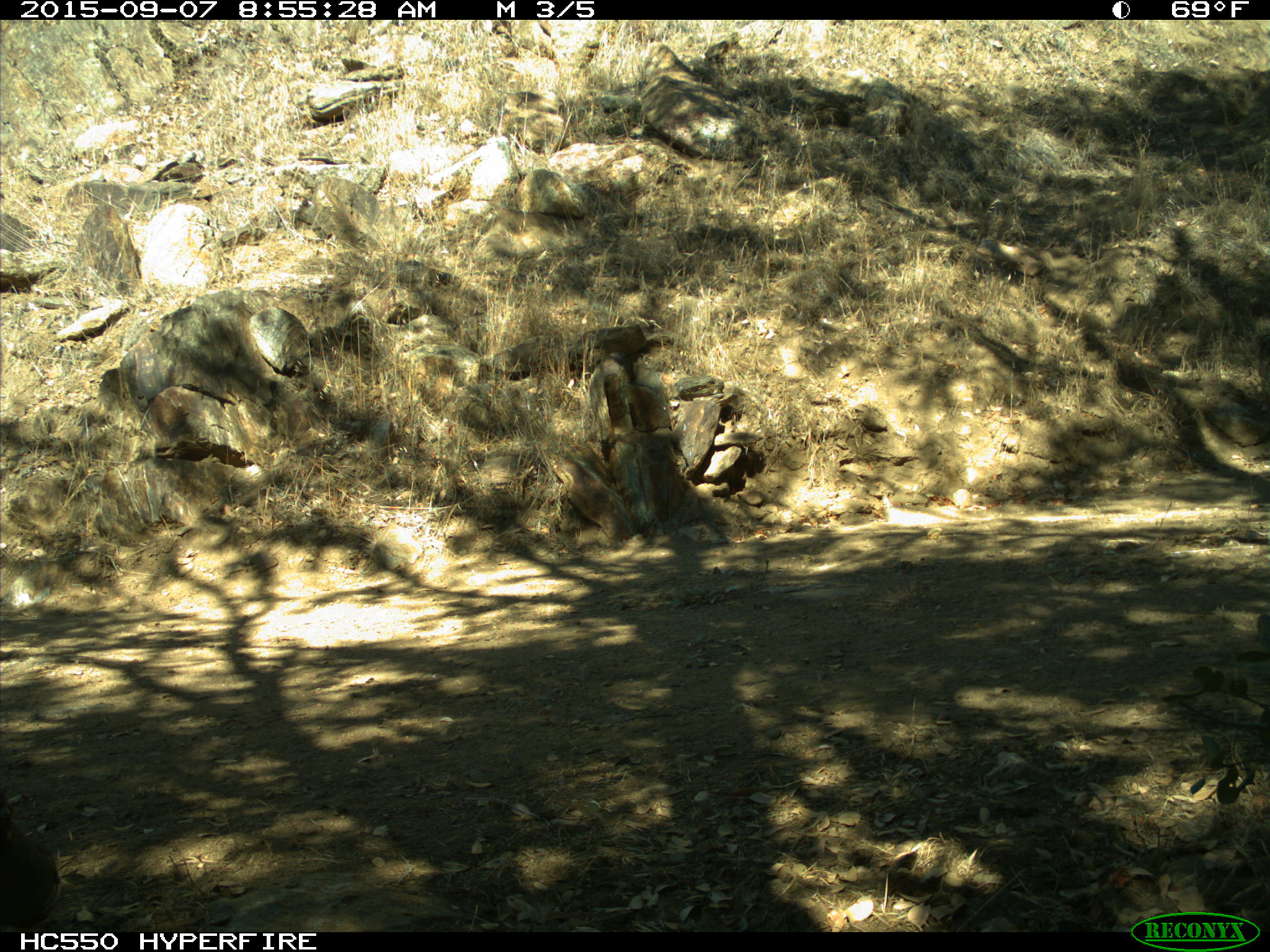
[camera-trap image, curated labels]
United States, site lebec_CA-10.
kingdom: Animalia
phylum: Chordata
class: Aves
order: Galliformes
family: Odontophoridae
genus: Callipepla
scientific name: Callipepla californica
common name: california quail